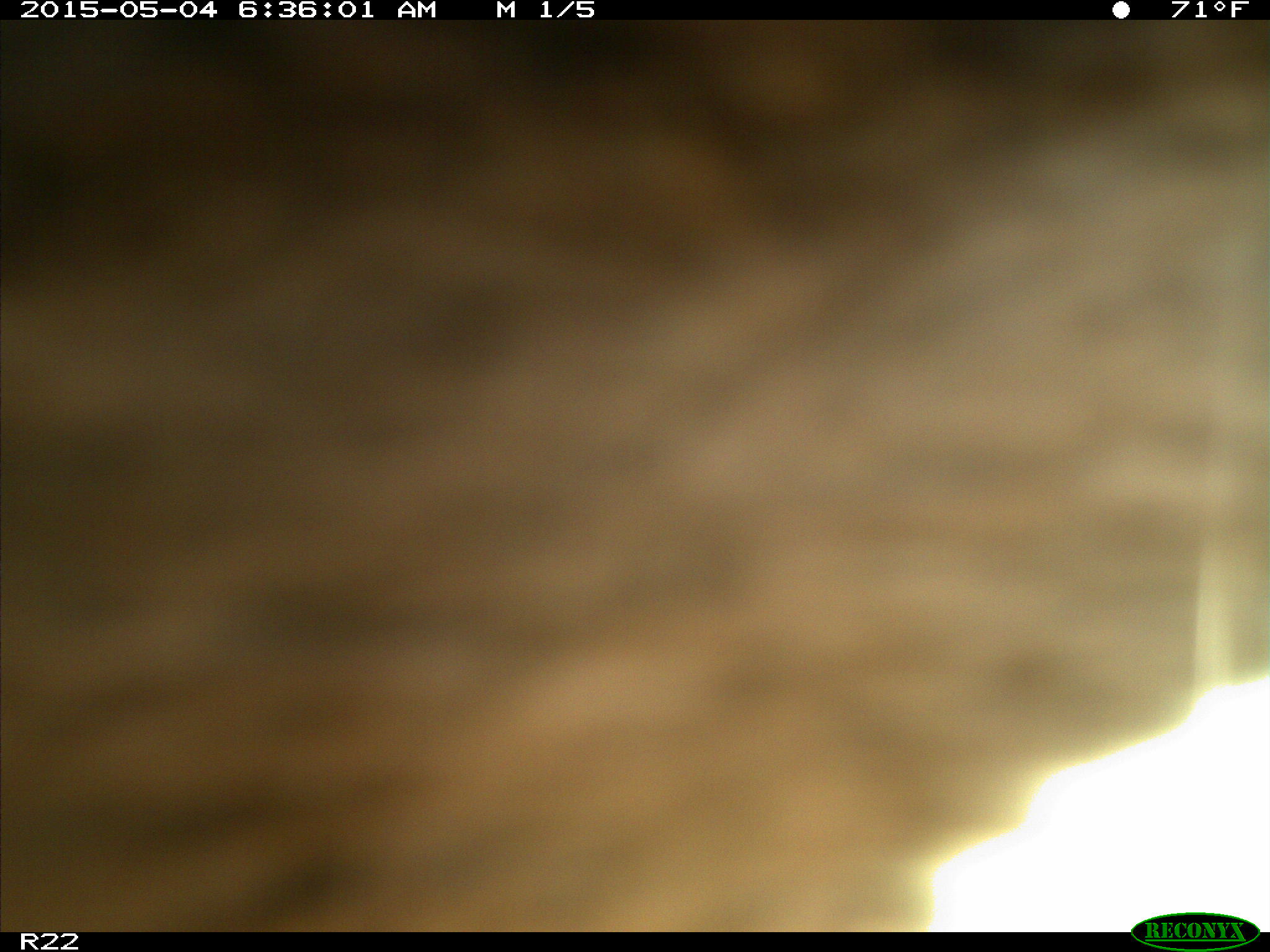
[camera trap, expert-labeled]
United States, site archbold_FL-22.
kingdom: Animalia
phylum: Chordata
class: Mammalia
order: Artiodactyla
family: Bovidae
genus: Bos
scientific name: Bos taurus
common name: domestic cow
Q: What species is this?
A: Bos taurus (domestic cow).